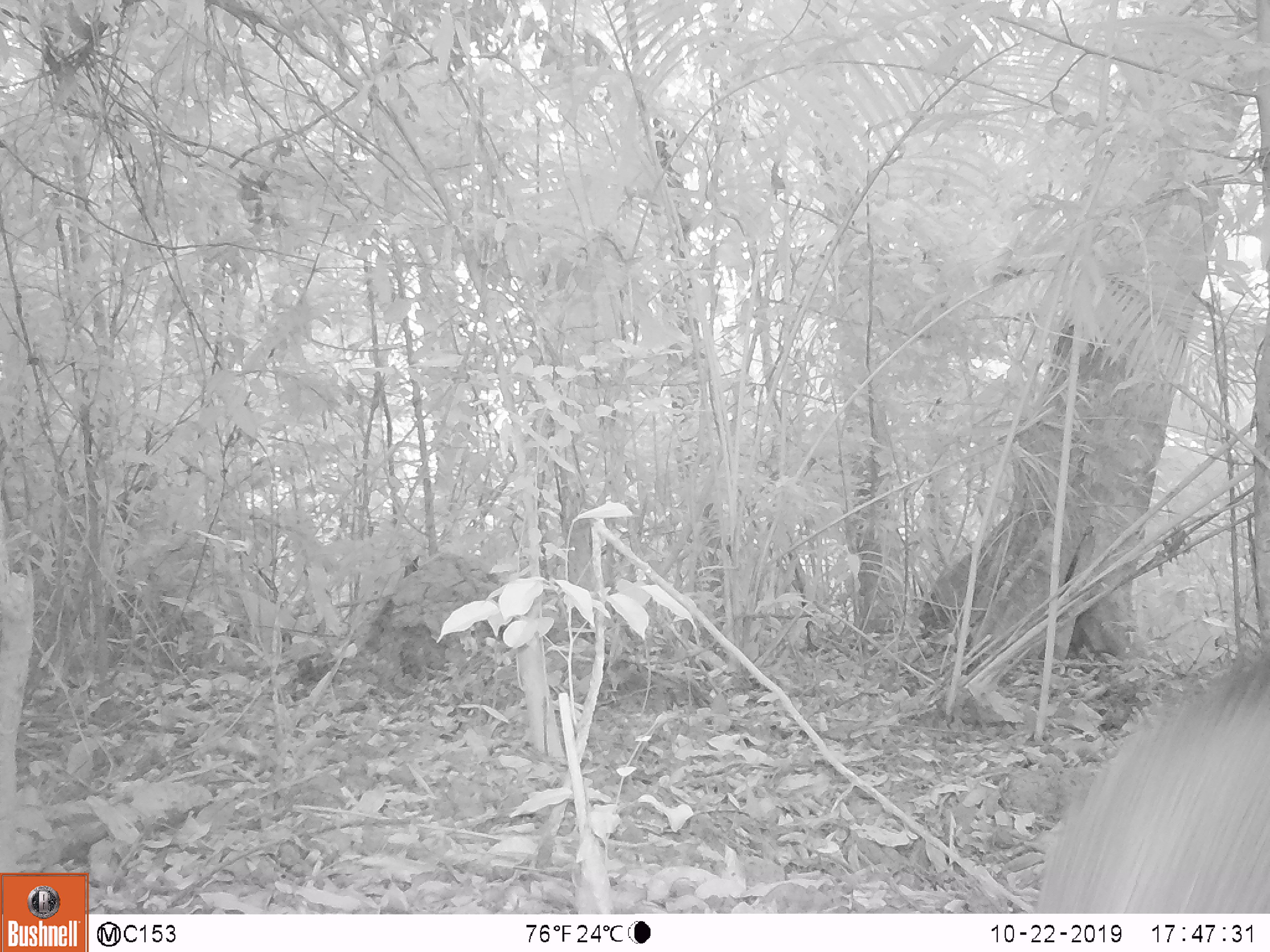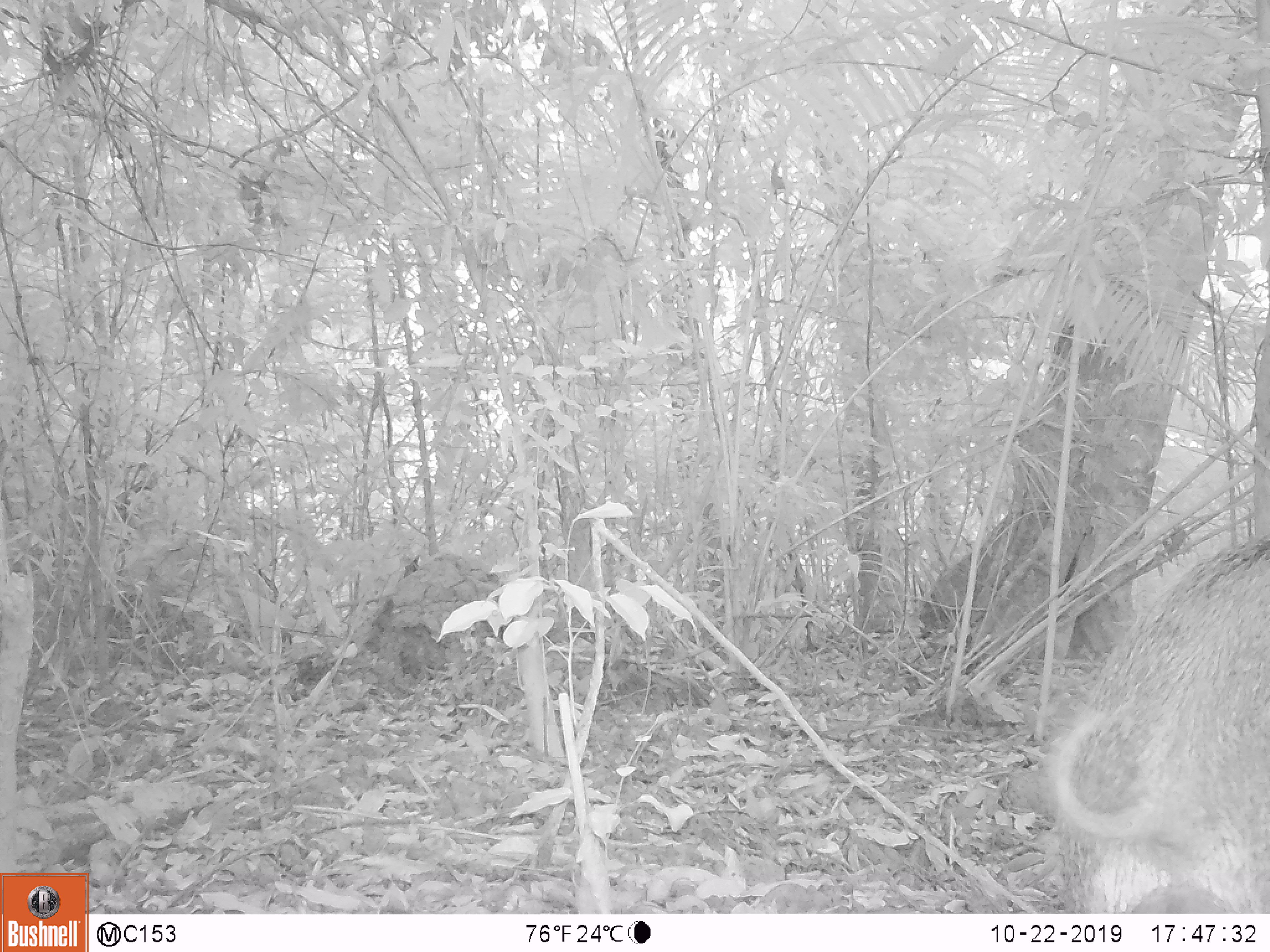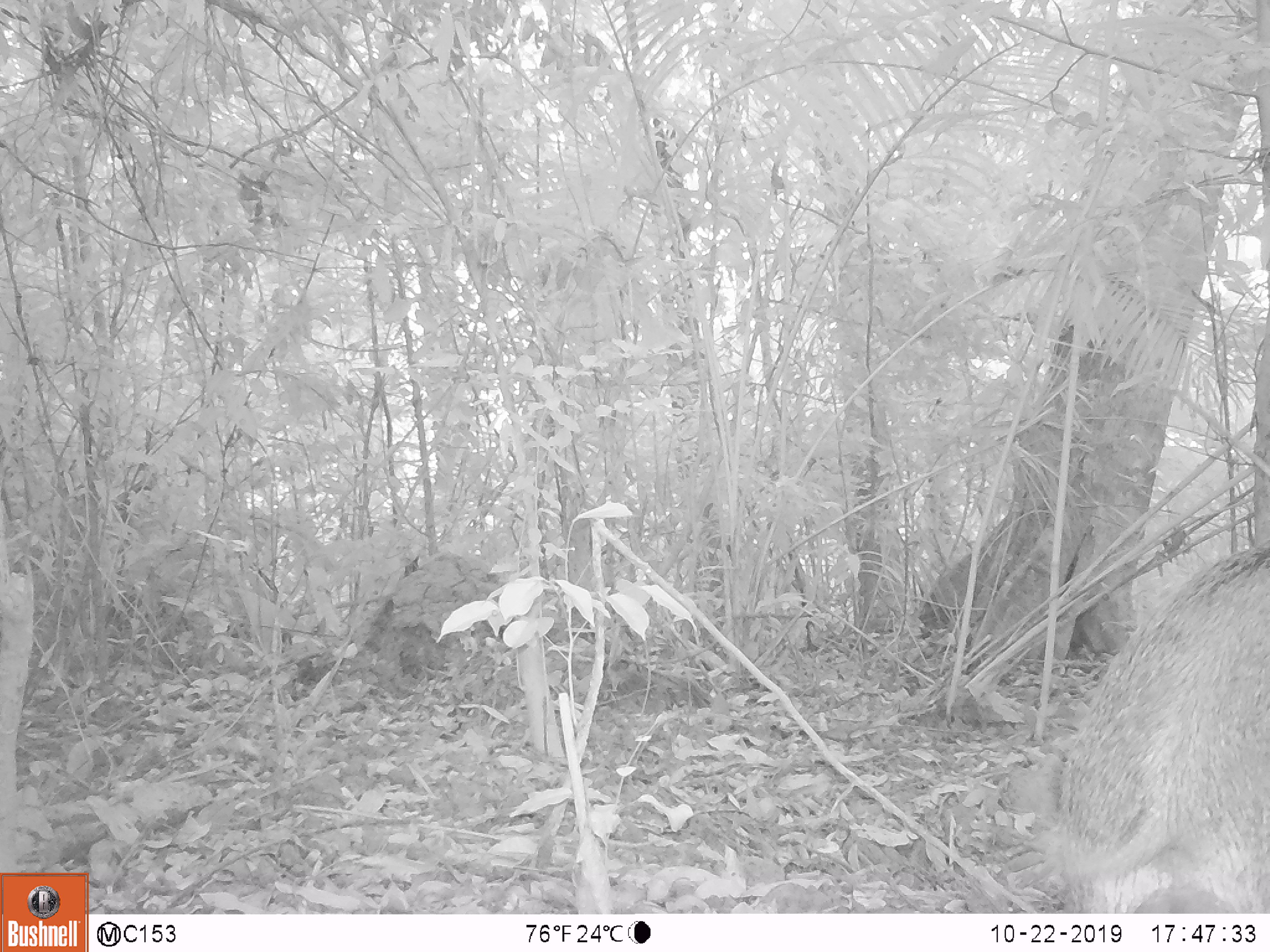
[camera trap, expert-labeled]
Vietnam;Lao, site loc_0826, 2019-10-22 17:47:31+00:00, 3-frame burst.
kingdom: Animalia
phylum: Chordata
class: Mammalia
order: Artiodactyla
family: Suidae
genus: Sus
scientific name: Sus scrofa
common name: eurasian wild pig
Eurasian wild pig (Sus scrofa). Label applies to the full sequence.